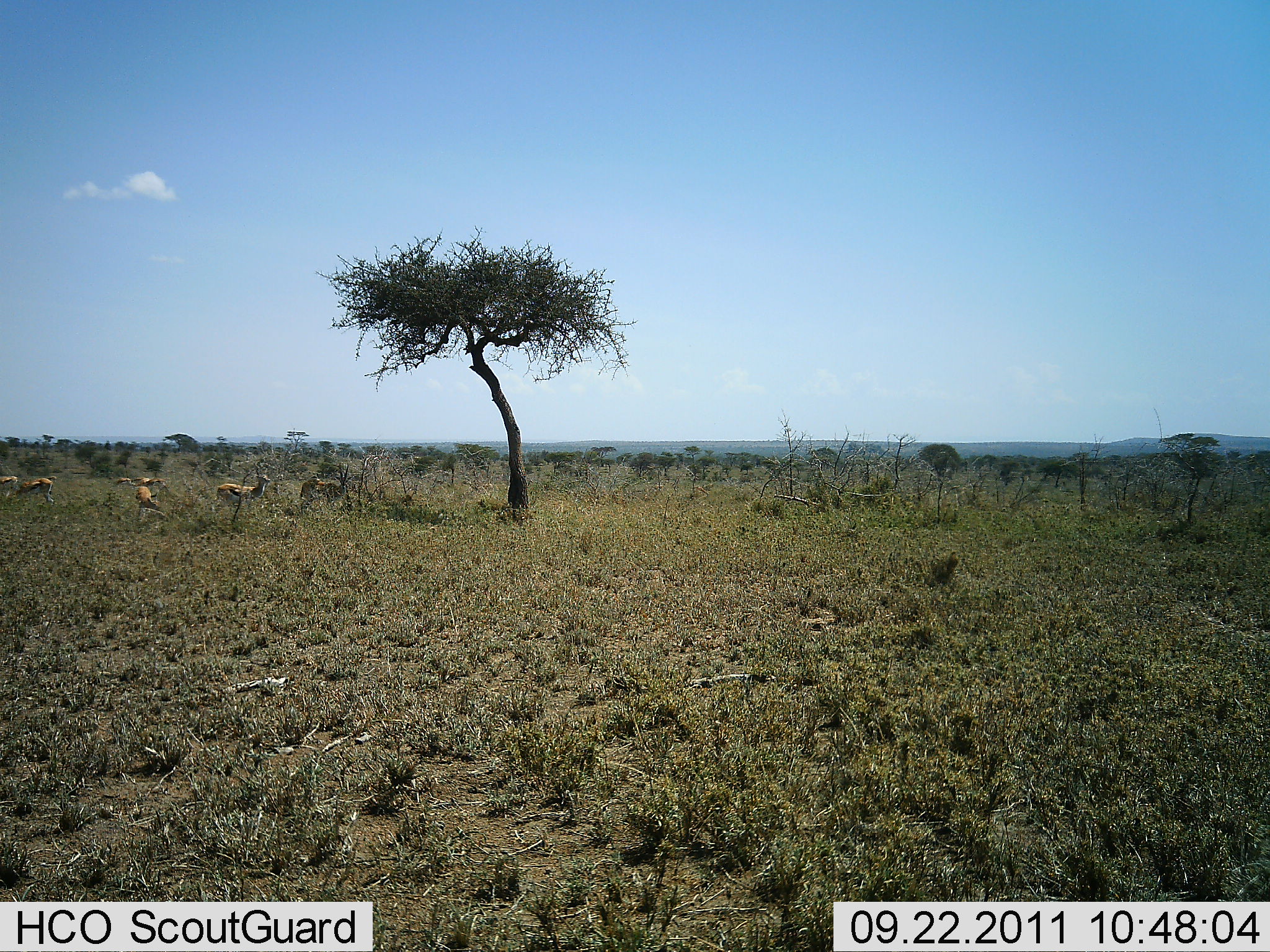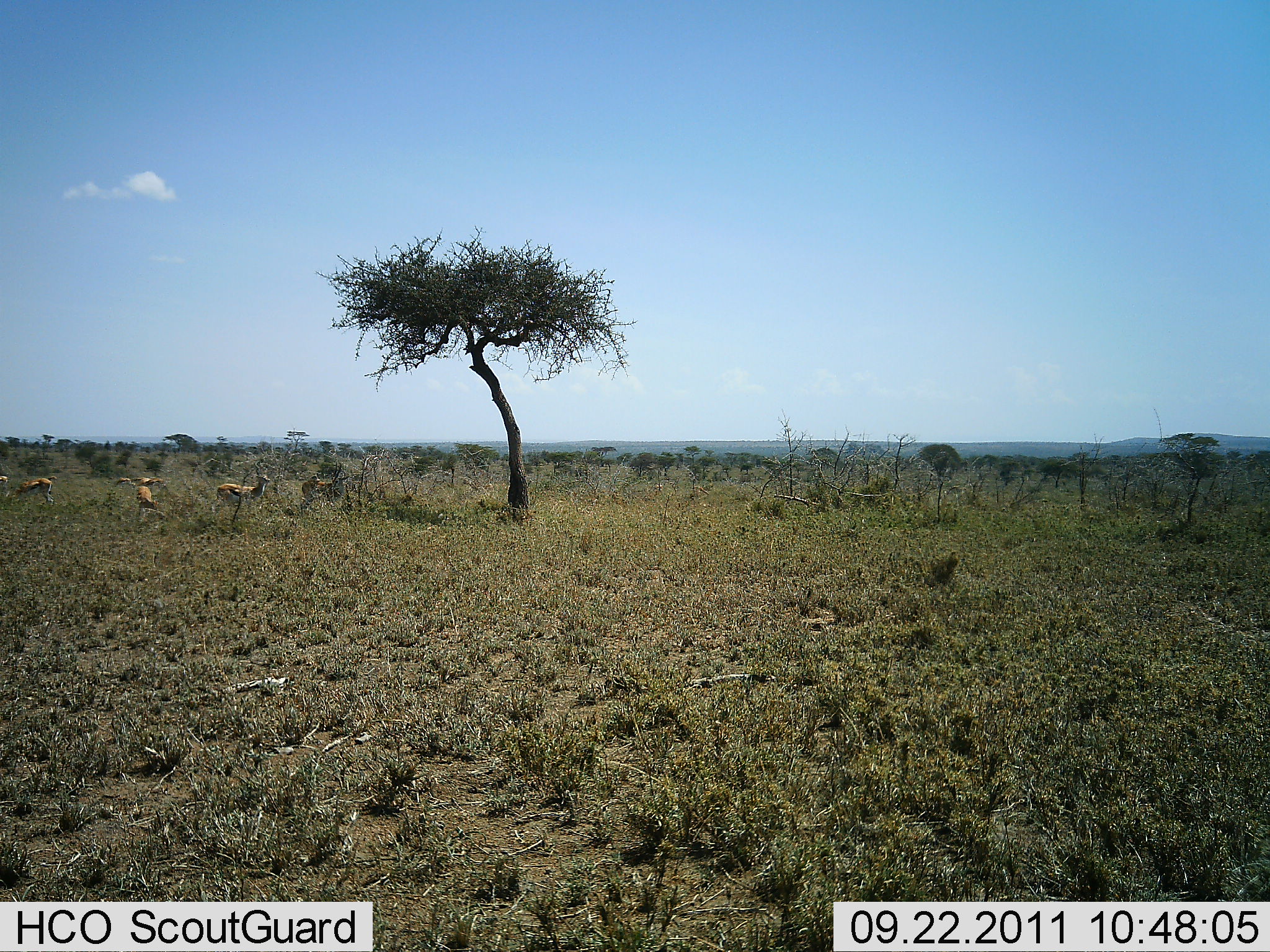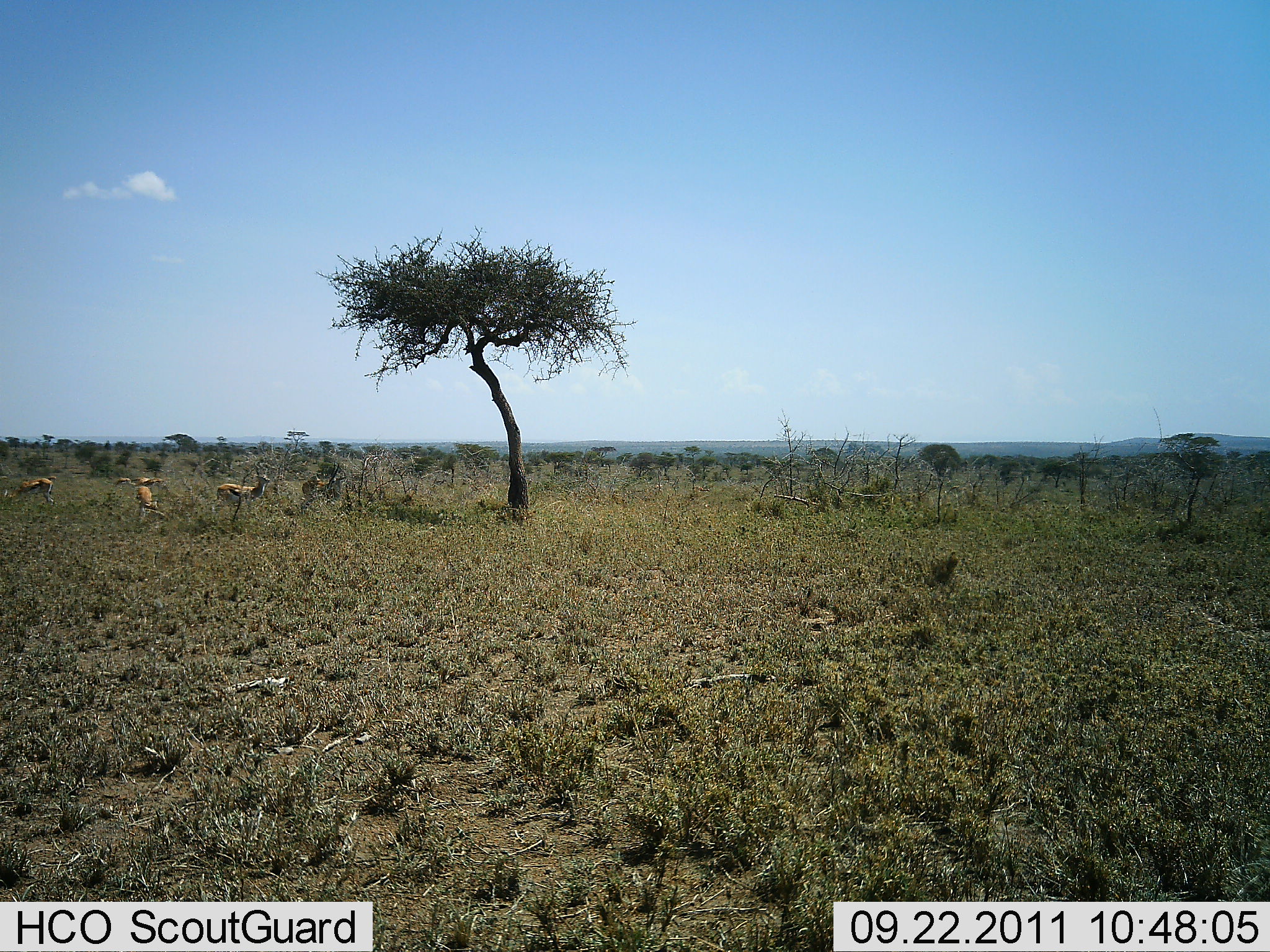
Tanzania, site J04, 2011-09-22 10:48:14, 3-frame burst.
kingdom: Animalia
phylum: Chordata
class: Mammalia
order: Artiodactyla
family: Bovidae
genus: Eudorcas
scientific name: Eudorcas thomsonii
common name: thomson's gazelle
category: gazellethomsons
Gazellethomsons (thomson's gazelle) (Eudorcas thomsonii), count 5. Behavior (volunteer vote fractions): standing 70%, resting 0%, moving 20%, interacting 0%. Young present (vote fraction): 0%. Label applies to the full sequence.